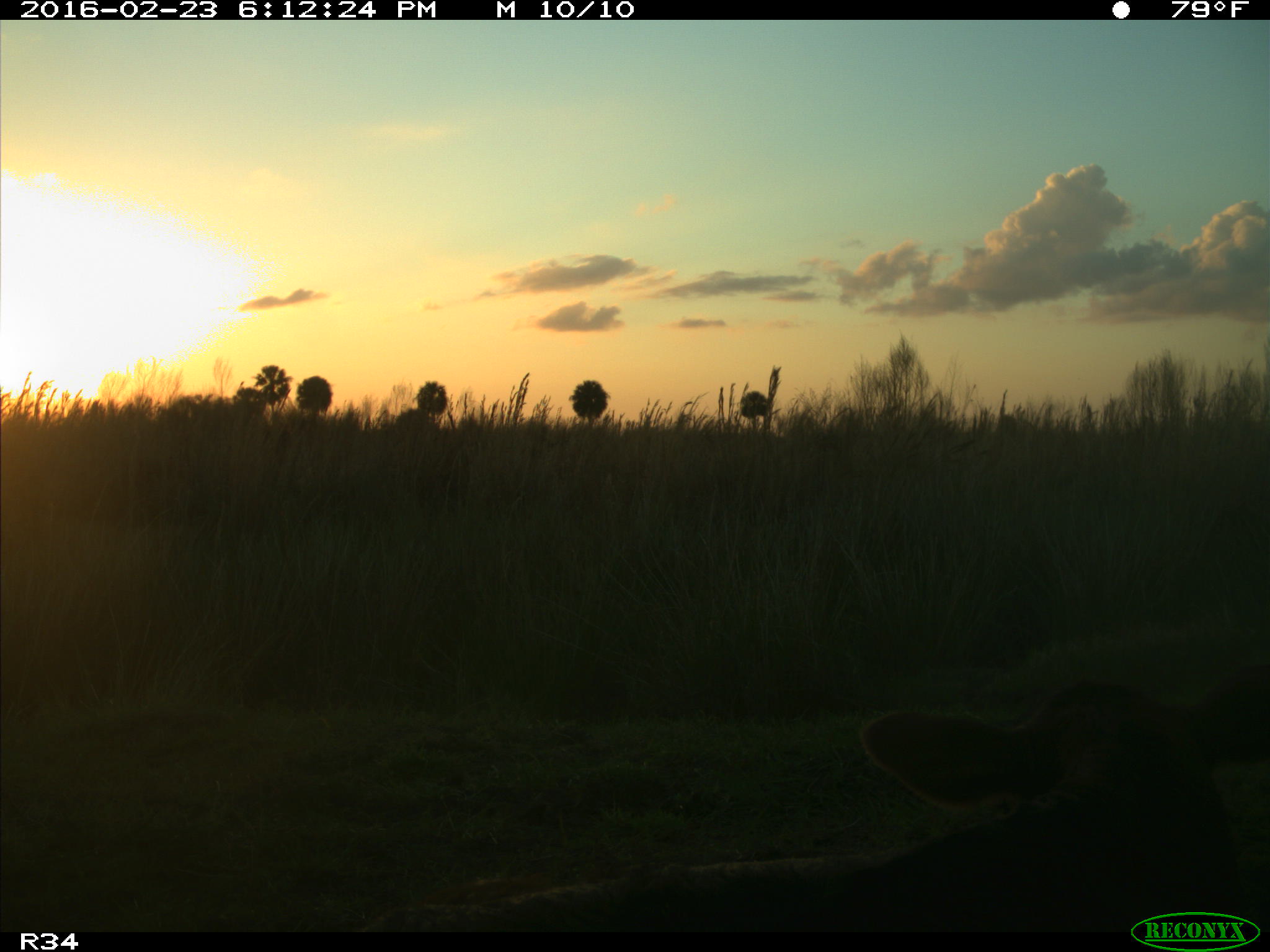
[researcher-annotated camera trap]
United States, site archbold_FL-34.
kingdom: Animalia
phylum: Chordata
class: Mammalia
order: Artiodactyla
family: Bovidae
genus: Bos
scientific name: Bos taurus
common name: domestic cow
Bos taurus (domestic cow).